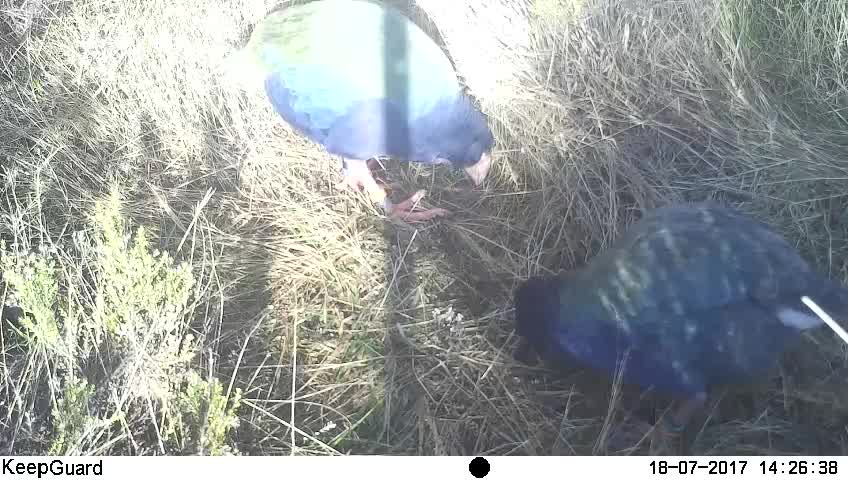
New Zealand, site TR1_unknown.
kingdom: Animalia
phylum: Chordata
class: Aves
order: Gruiformes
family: Rallidae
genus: Porphyrio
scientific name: Porphyrio mantelli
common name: takahe